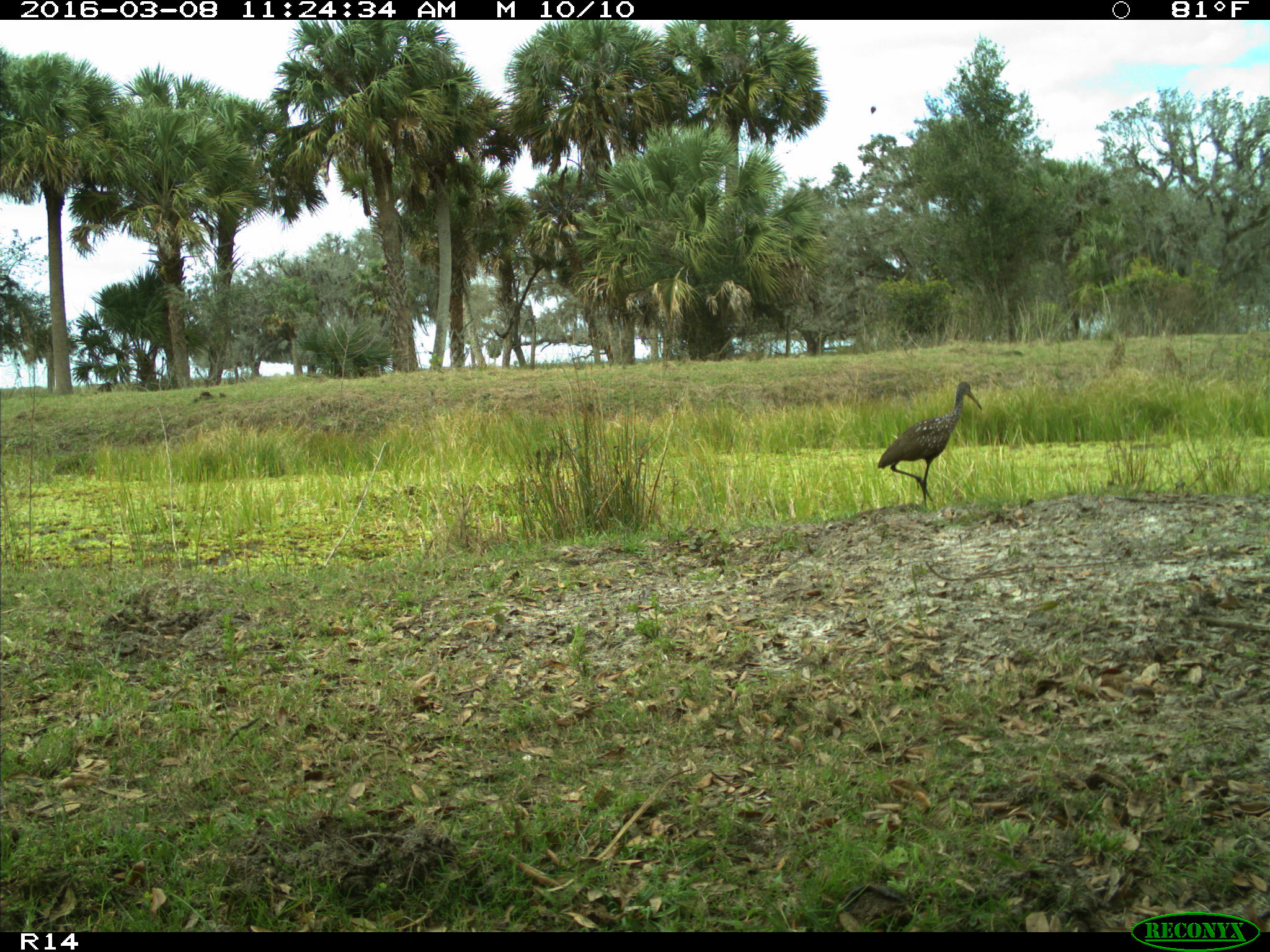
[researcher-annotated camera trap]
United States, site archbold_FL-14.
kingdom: Animalia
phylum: Chordata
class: Aves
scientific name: Aves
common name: birds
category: unidentified bird